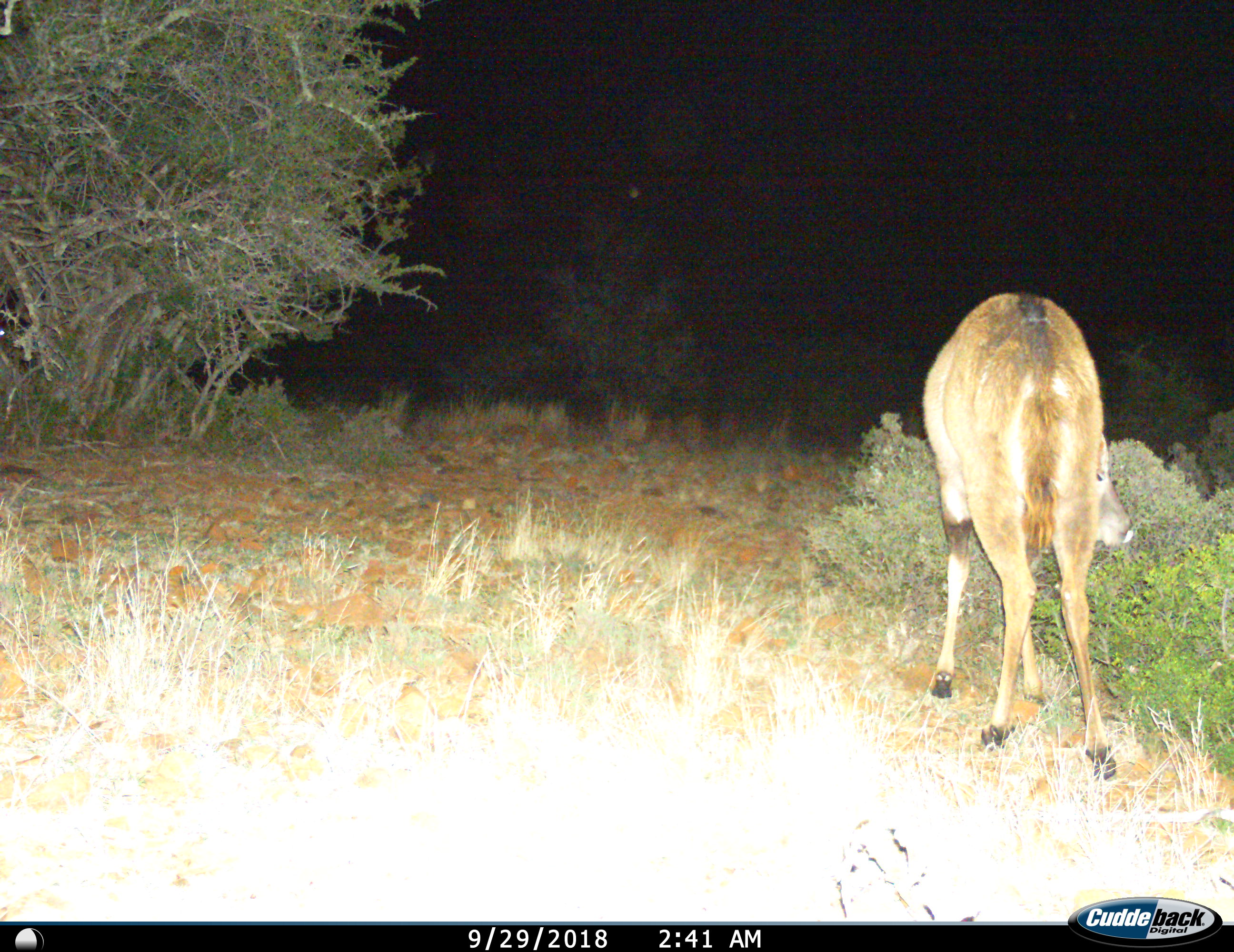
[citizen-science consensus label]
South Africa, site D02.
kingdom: Animalia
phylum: Chordata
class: Mammalia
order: Artiodactyla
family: Bovidae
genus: Tragelaphus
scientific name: Tragelaphus strepsiceros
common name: greater kudu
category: kudu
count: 1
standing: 40%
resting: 0%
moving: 0%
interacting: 0%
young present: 0%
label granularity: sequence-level